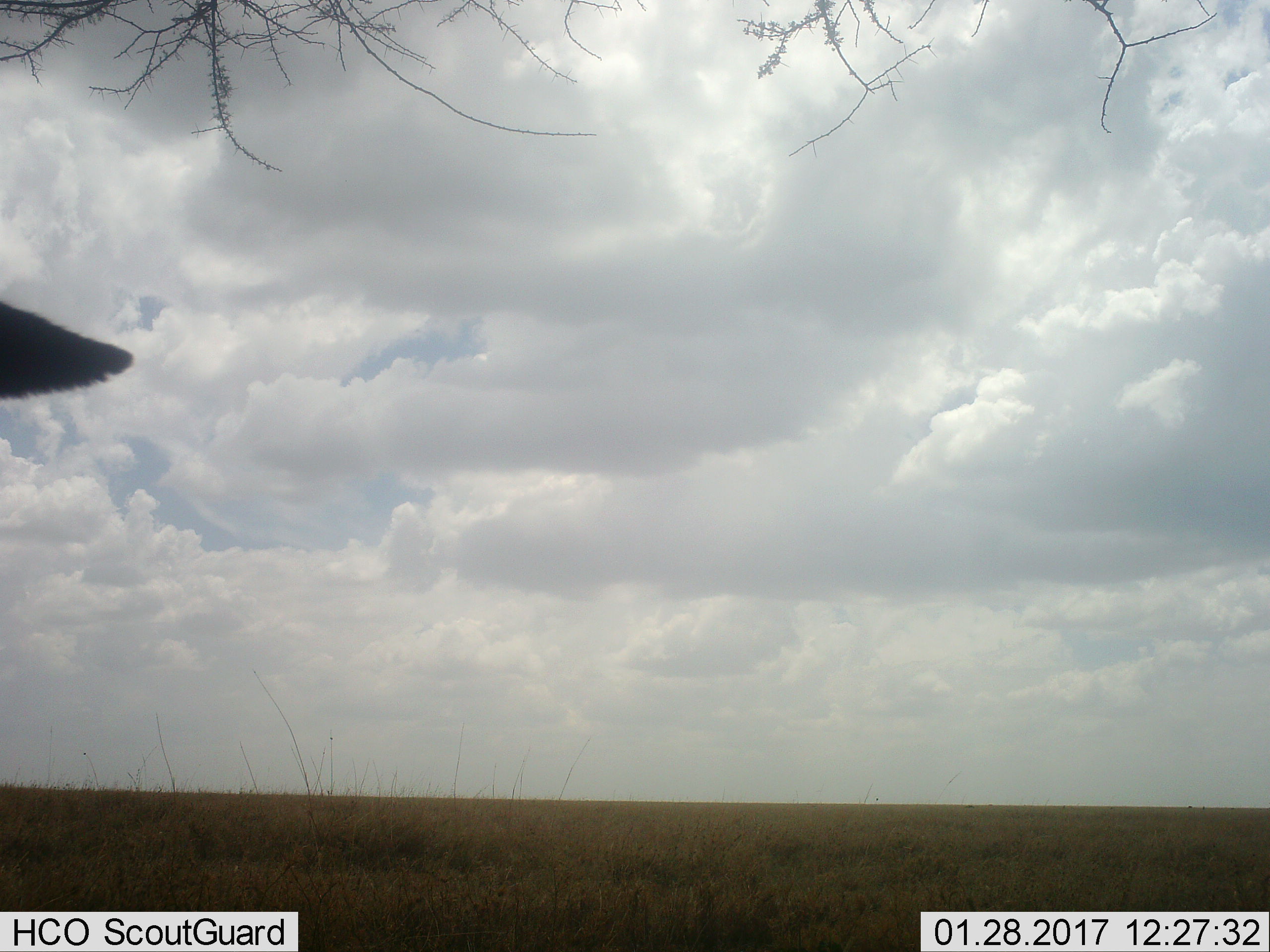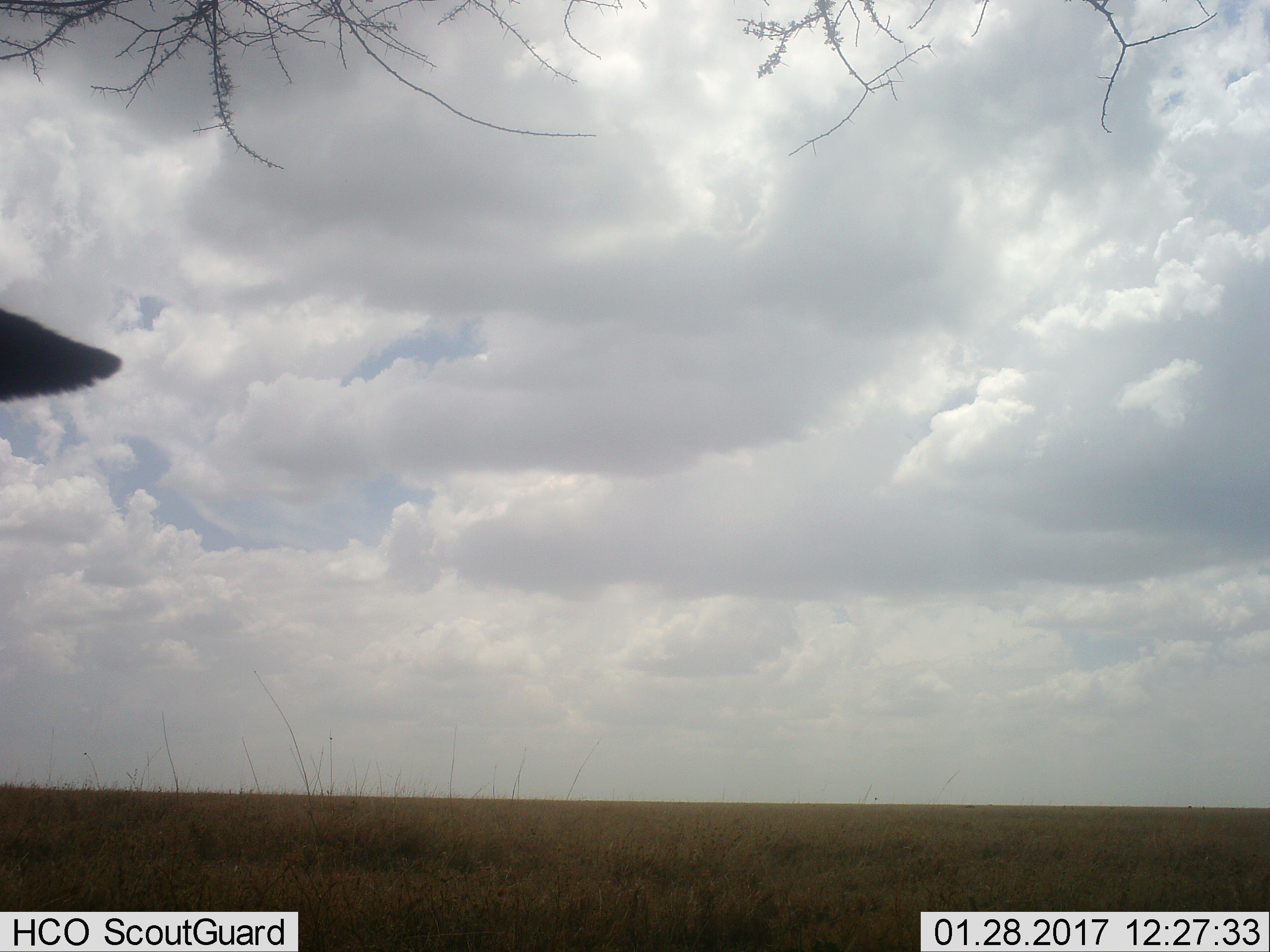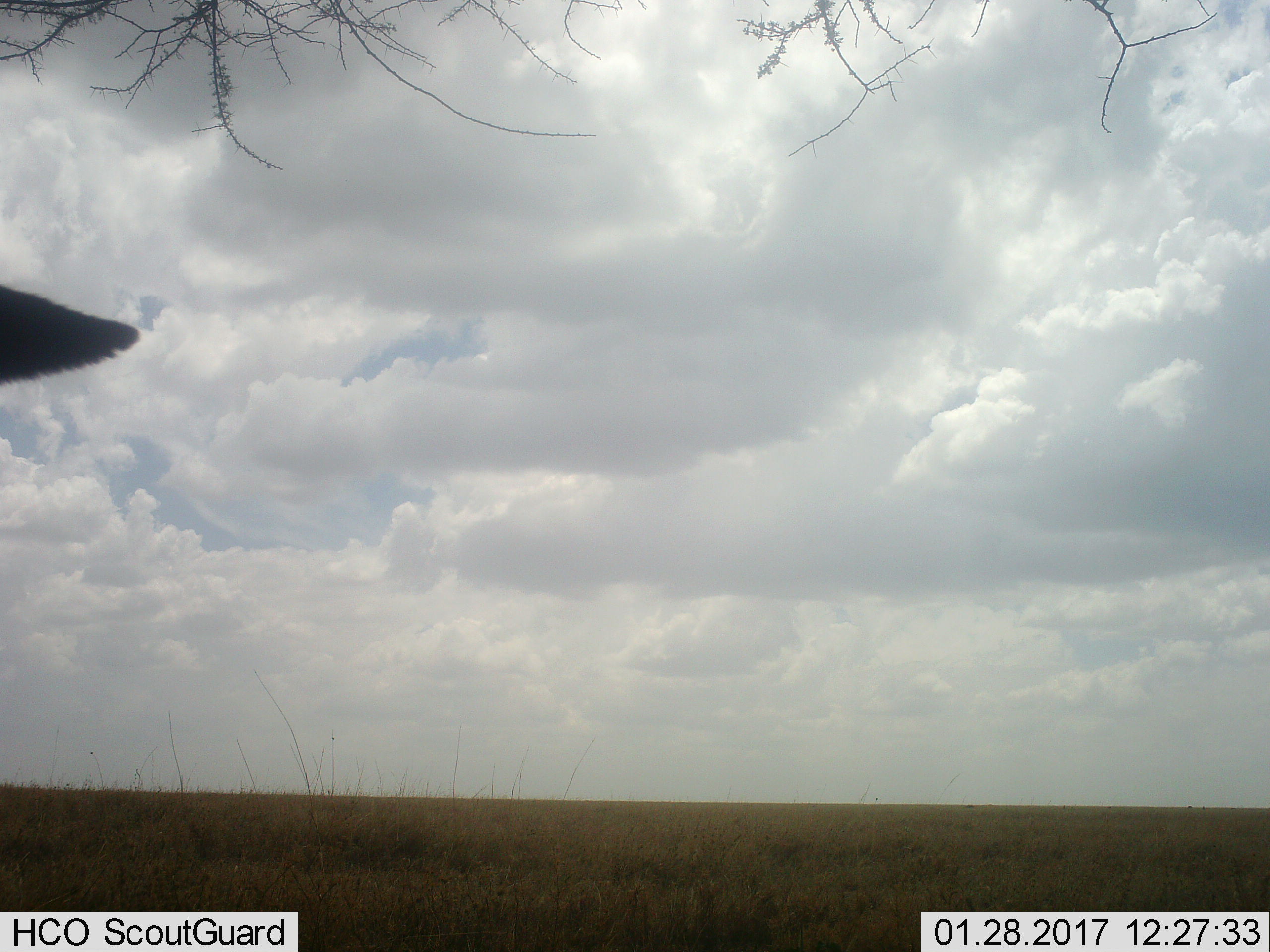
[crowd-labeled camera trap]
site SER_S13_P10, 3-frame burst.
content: unidentified animal